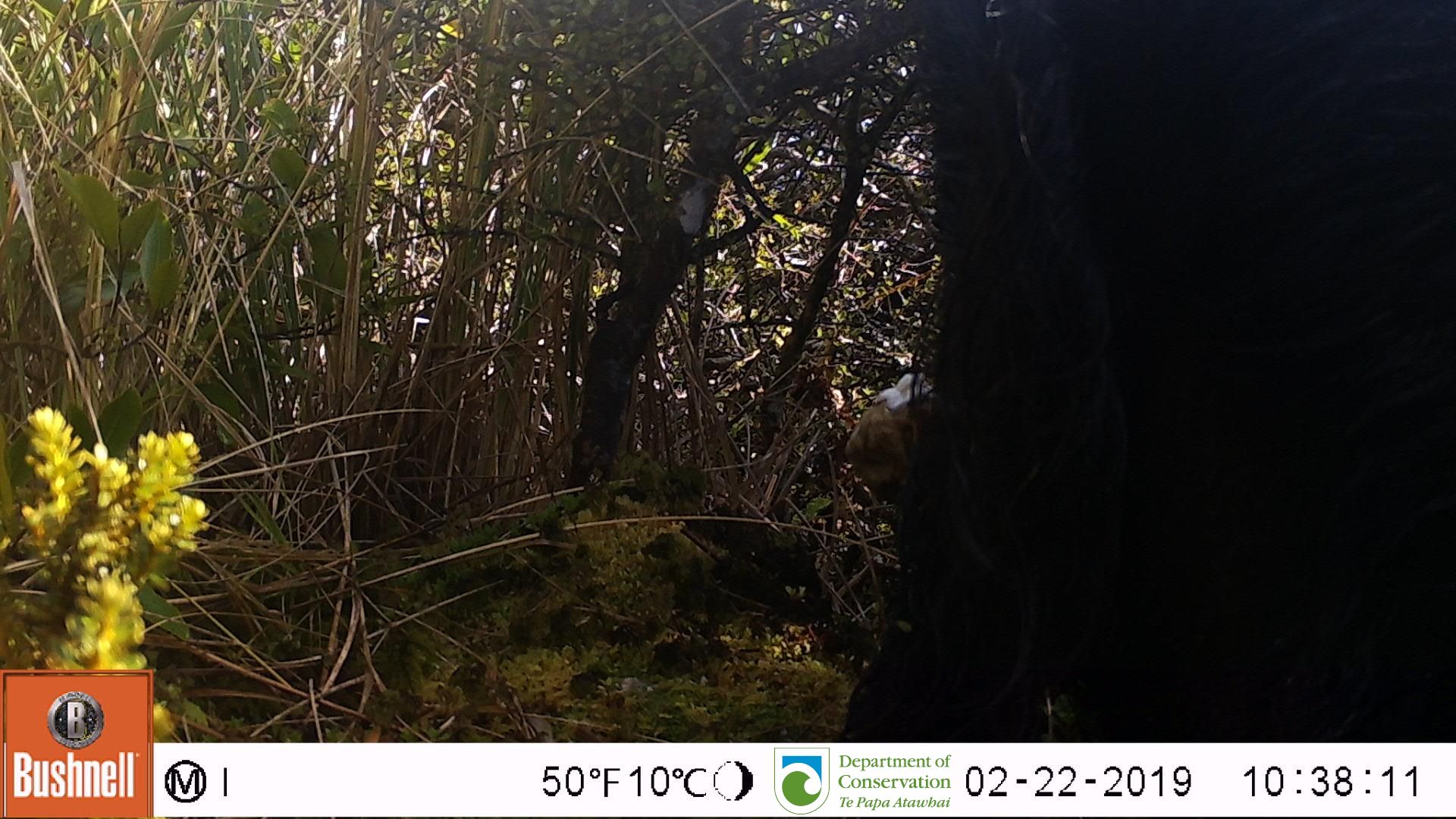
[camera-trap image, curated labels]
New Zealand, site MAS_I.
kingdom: Animalia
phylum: Chordata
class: Mammalia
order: Artiodactyla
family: Suidae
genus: Sus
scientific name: Sus scrofa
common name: pig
Pig (Sus scrofa).